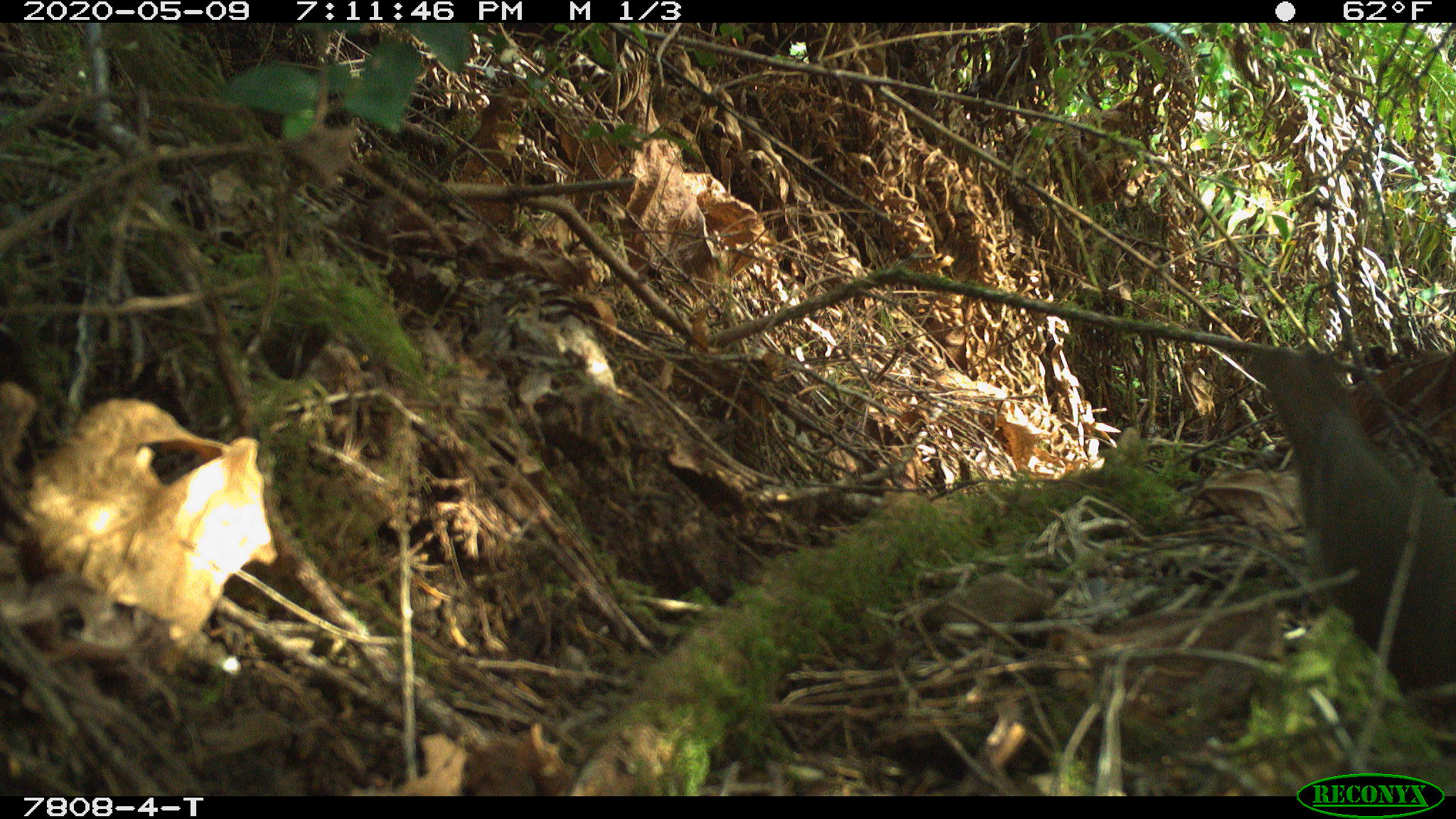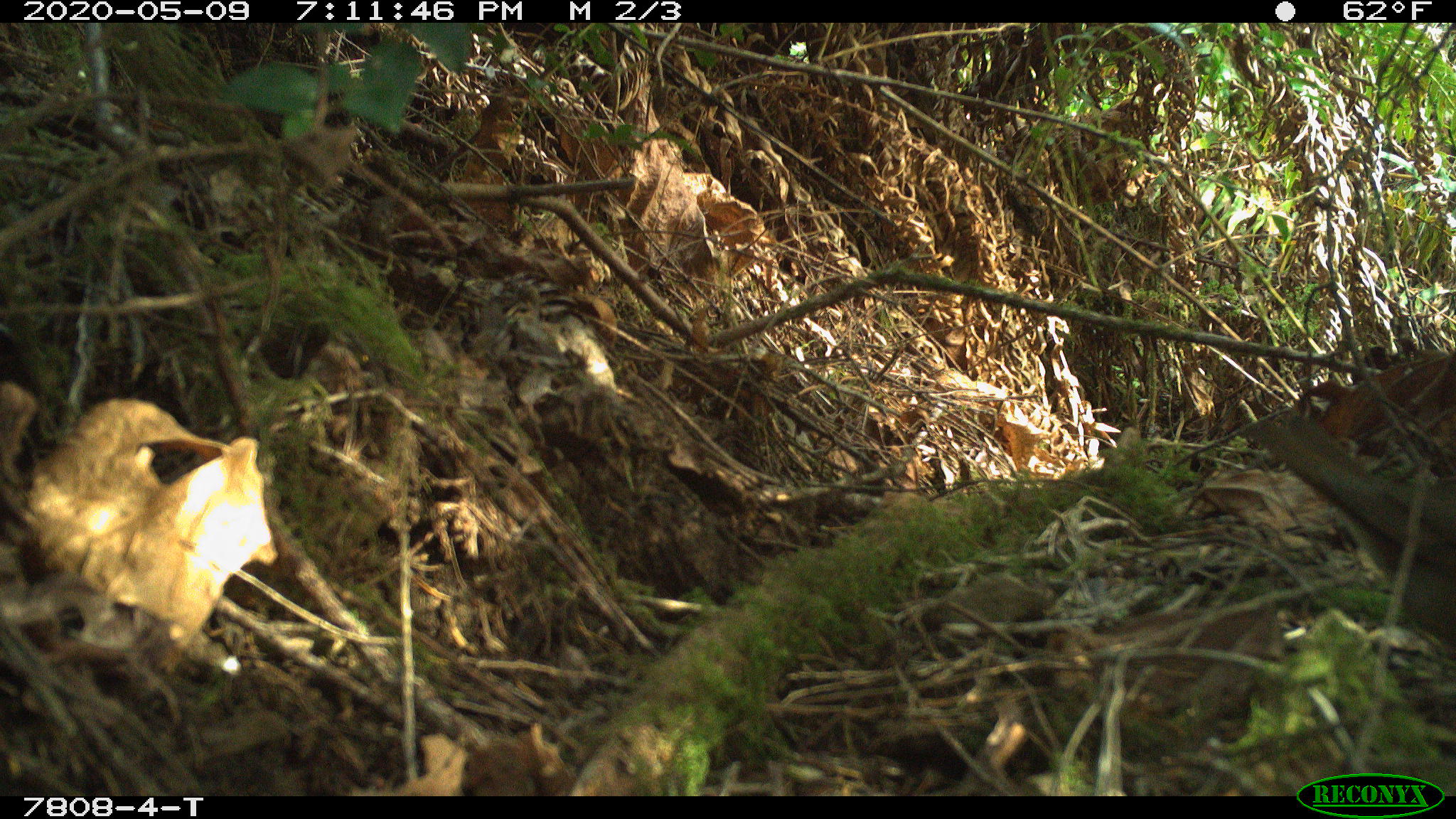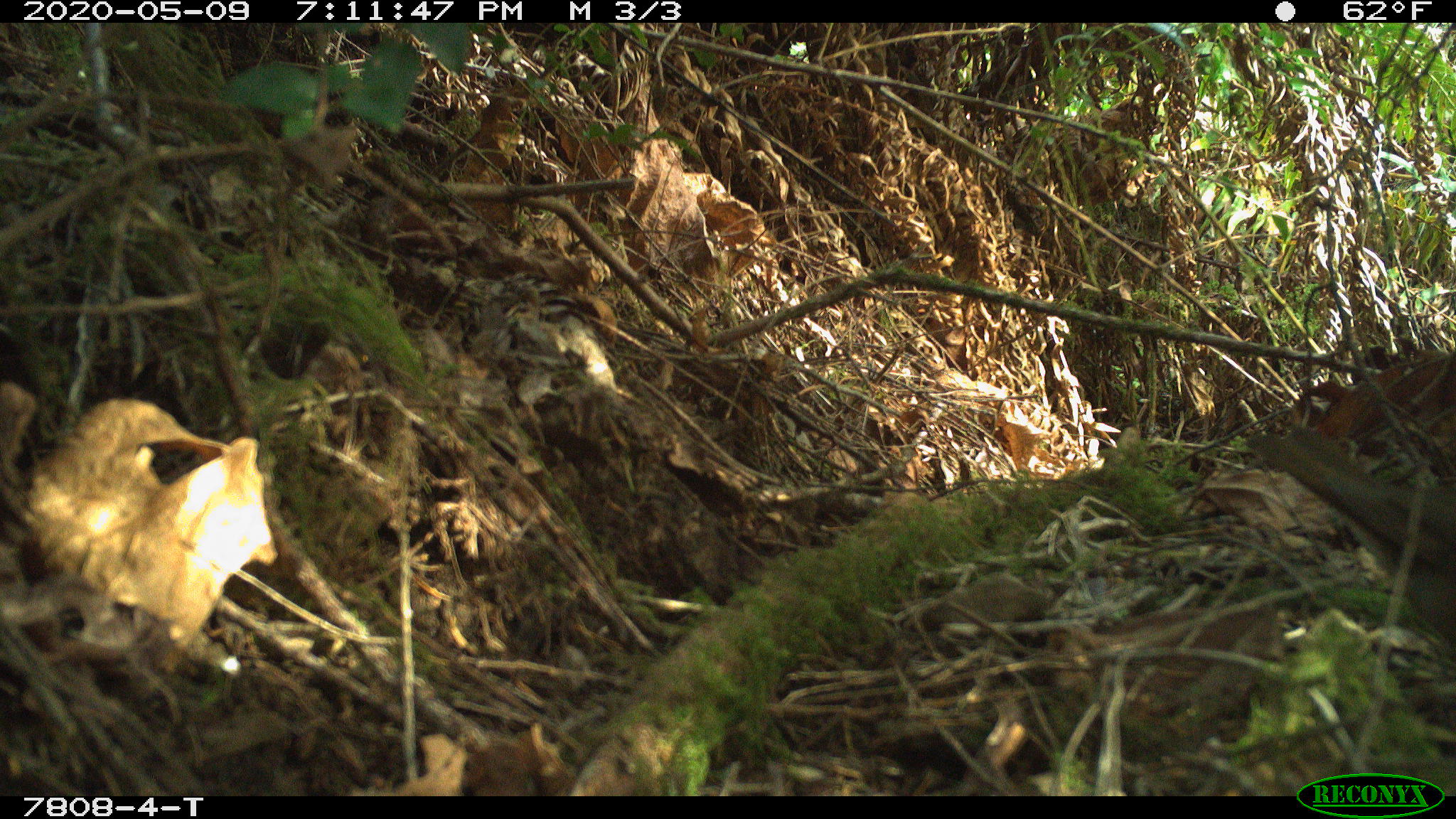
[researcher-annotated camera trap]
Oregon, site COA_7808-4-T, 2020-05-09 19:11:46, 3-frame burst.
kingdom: Animalia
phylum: Chordata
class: Aves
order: Passeriformes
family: Turdidae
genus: Catharus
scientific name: Catharus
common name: brown thrushes and nightingale-thrushes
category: catharus species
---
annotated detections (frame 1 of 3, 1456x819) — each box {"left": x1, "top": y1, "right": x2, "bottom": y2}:
catharus species: {"left": 1244, "top": 330, "right": 1447, "bottom": 717}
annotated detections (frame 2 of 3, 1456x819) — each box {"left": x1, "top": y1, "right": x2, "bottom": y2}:
catharus species: {"left": 1257, "top": 404, "right": 1447, "bottom": 664}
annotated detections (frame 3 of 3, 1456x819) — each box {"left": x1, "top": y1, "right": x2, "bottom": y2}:
catharus species: {"left": 1261, "top": 406, "right": 1447, "bottom": 649}